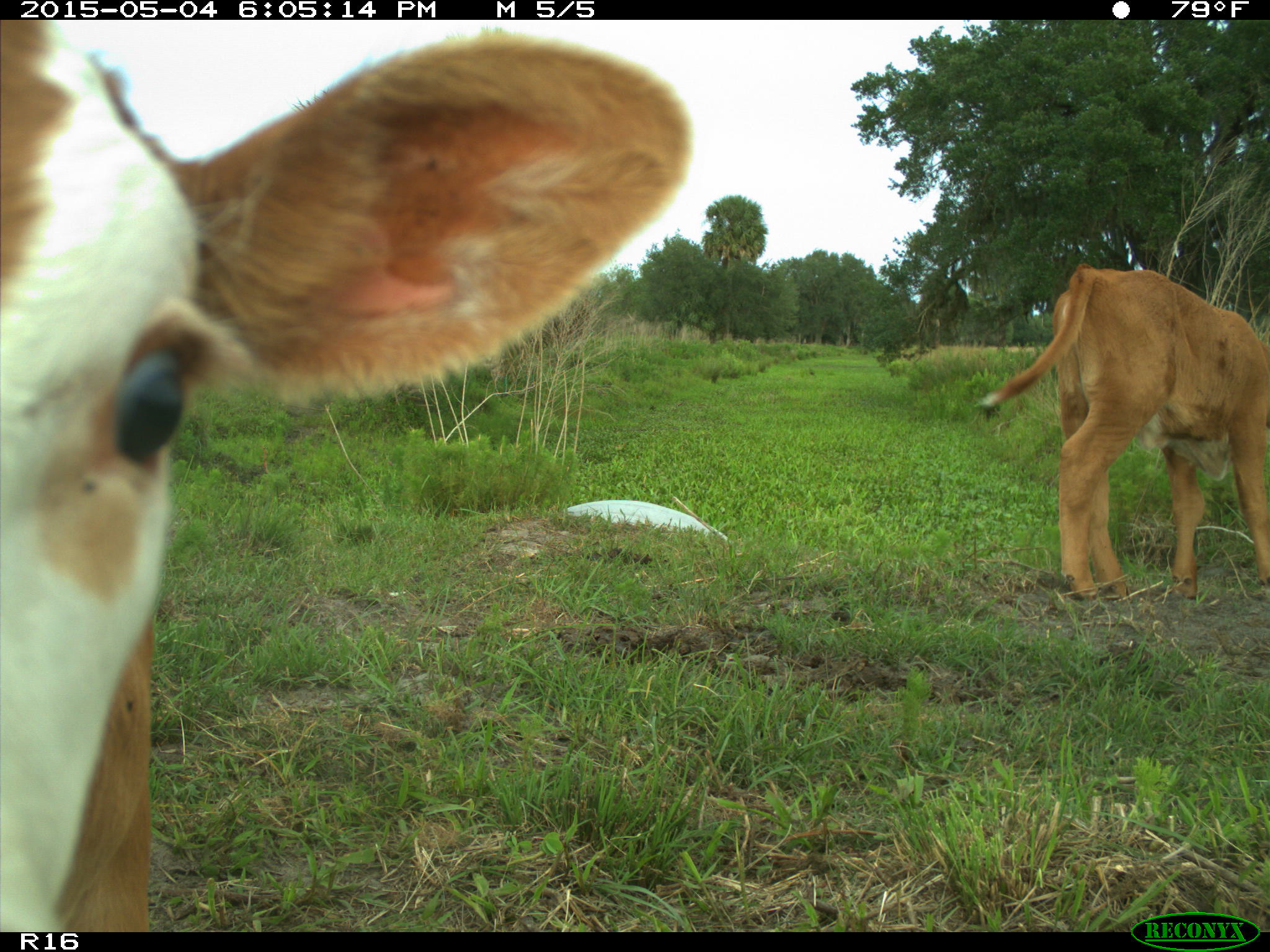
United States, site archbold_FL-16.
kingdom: Animalia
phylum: Chordata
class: Mammalia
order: Artiodactyla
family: Bovidae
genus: Bos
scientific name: Bos taurus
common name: domestic cow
Bos taurus (domestic cow).